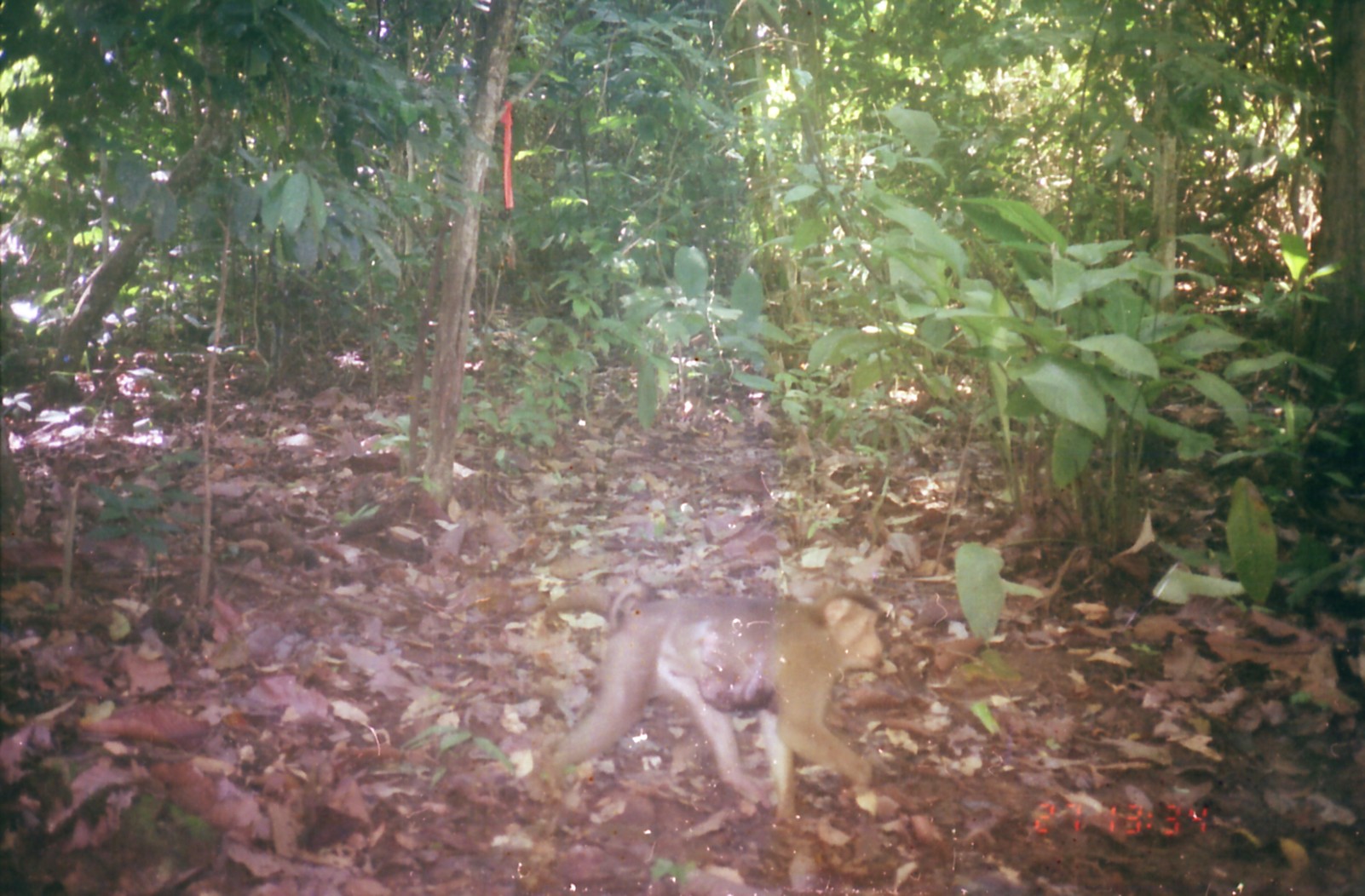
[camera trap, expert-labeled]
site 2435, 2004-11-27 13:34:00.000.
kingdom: Animalia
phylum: Chordata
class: Mammalia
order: Primates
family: Cercopithecidae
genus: Macaca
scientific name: Macaca nemestrina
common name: southern pig-tailed macaque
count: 2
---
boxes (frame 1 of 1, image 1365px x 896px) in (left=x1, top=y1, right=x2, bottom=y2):
macaca nemestrina: (left=532, top=579, right=886, bottom=838); (left=667, top=631, right=781, bottom=719)